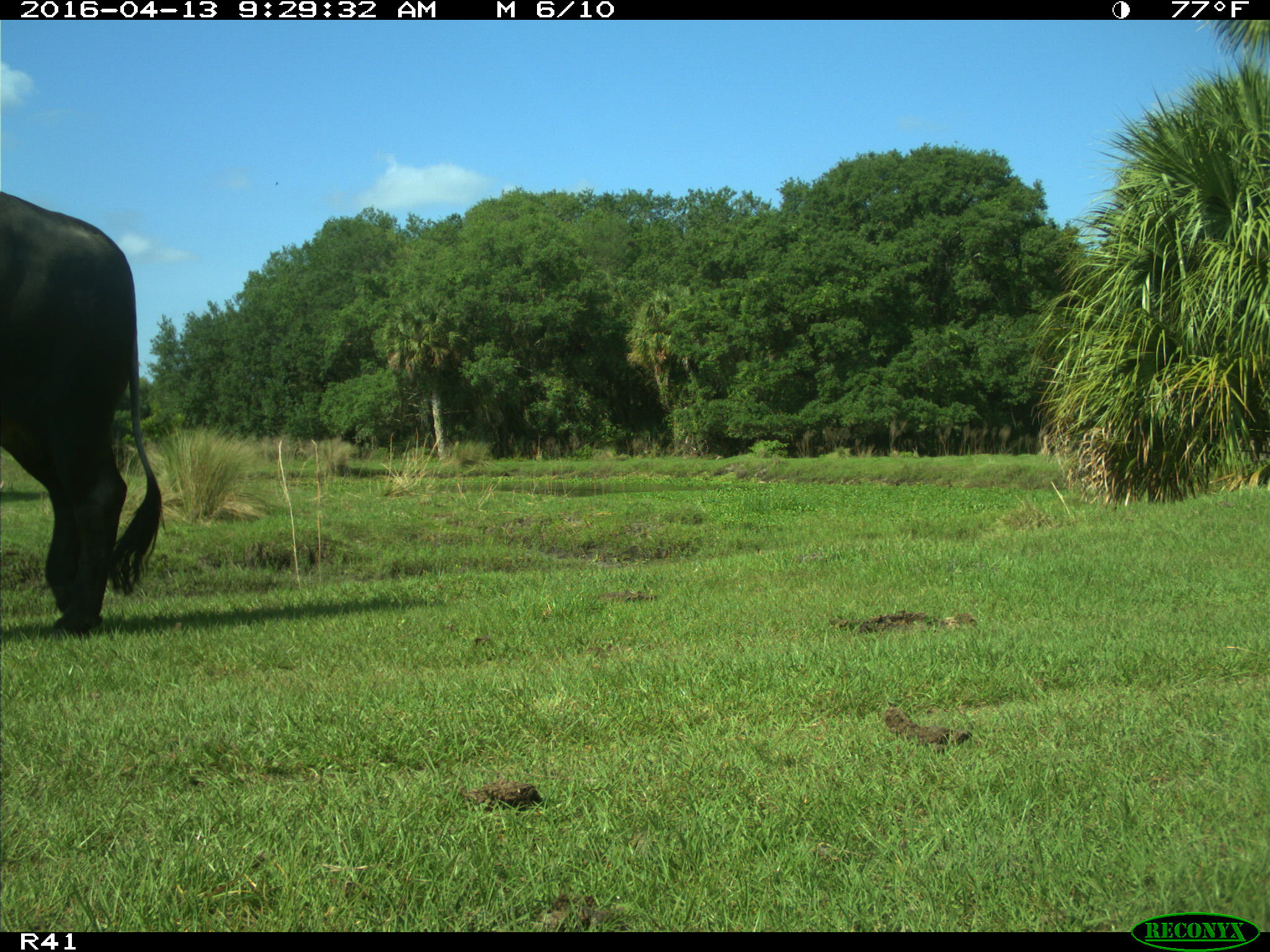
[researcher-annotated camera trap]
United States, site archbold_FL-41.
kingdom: Animalia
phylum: Chordata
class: Mammalia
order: Artiodactyla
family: Bovidae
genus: Bos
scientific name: Bos taurus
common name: domestic cow